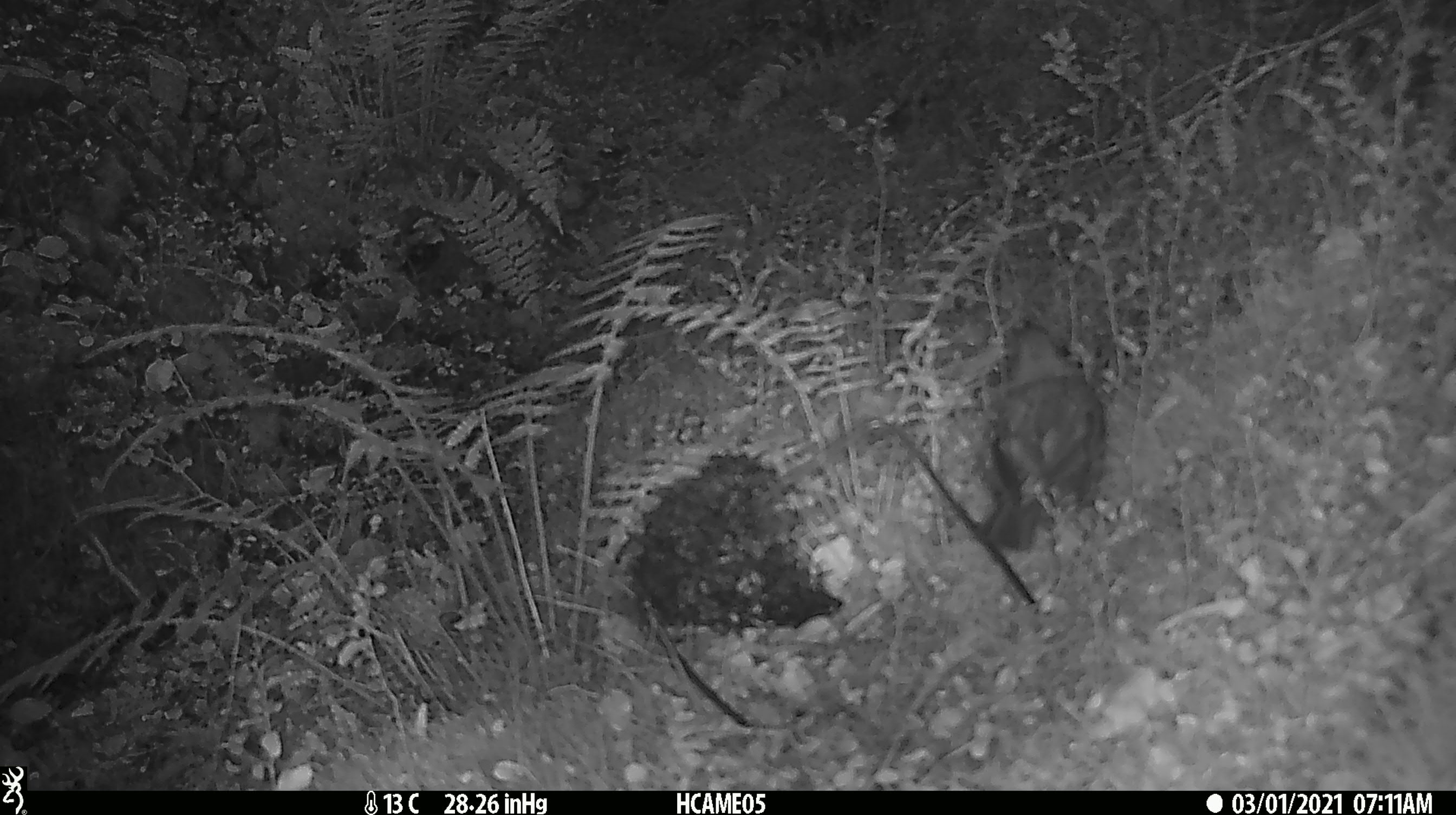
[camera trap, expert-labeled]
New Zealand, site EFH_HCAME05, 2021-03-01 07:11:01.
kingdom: Animalia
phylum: Chordata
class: Mammalia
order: Rodentia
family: Muridae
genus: Rattus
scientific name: Rattus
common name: rat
Rat (Rattus).